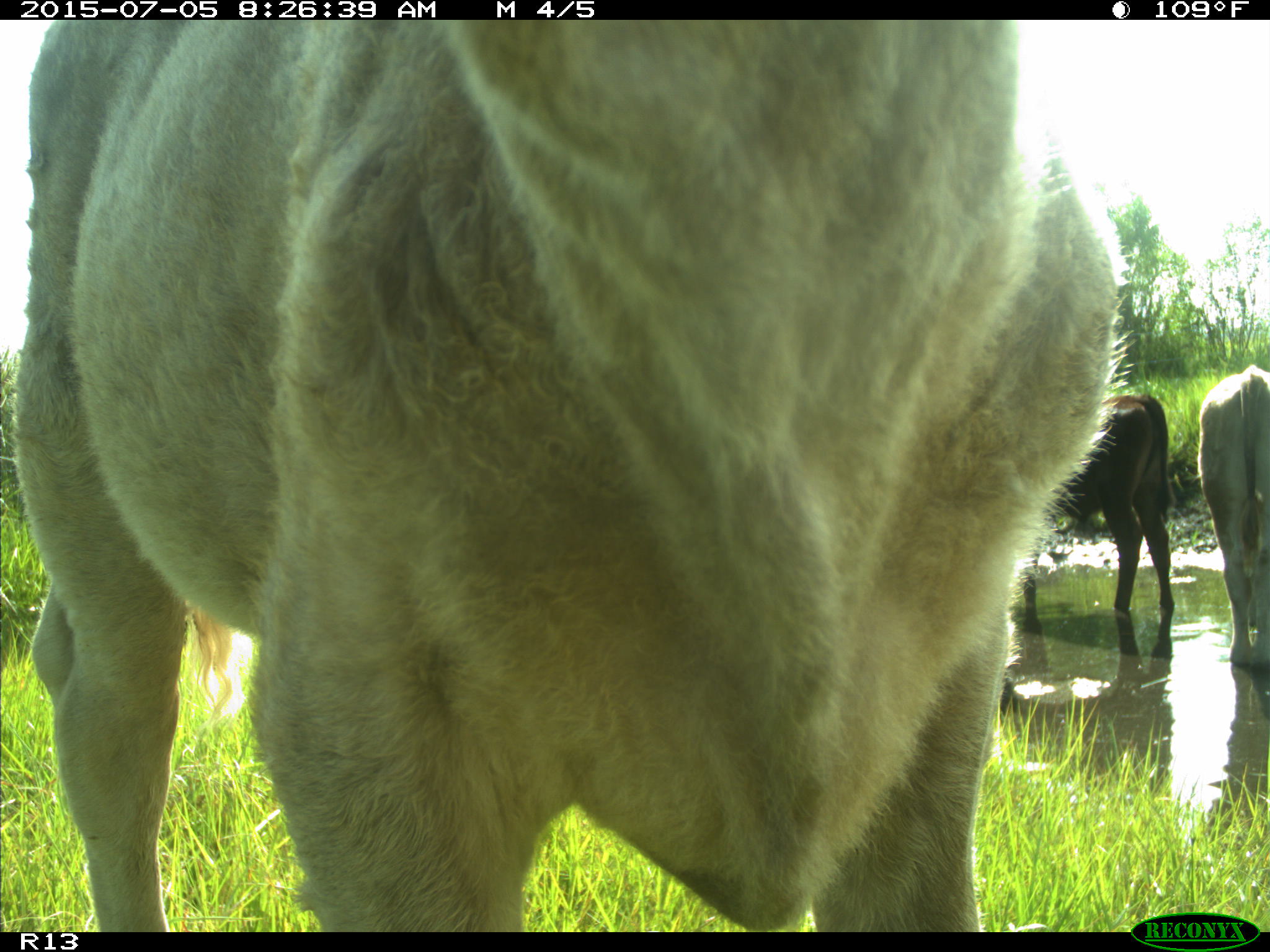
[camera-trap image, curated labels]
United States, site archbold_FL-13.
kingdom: Animalia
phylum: Chordata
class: Mammalia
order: Artiodactyla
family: Bovidae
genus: Bos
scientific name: Bos taurus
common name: domestic cow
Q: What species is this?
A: Bos taurus (domestic cow).